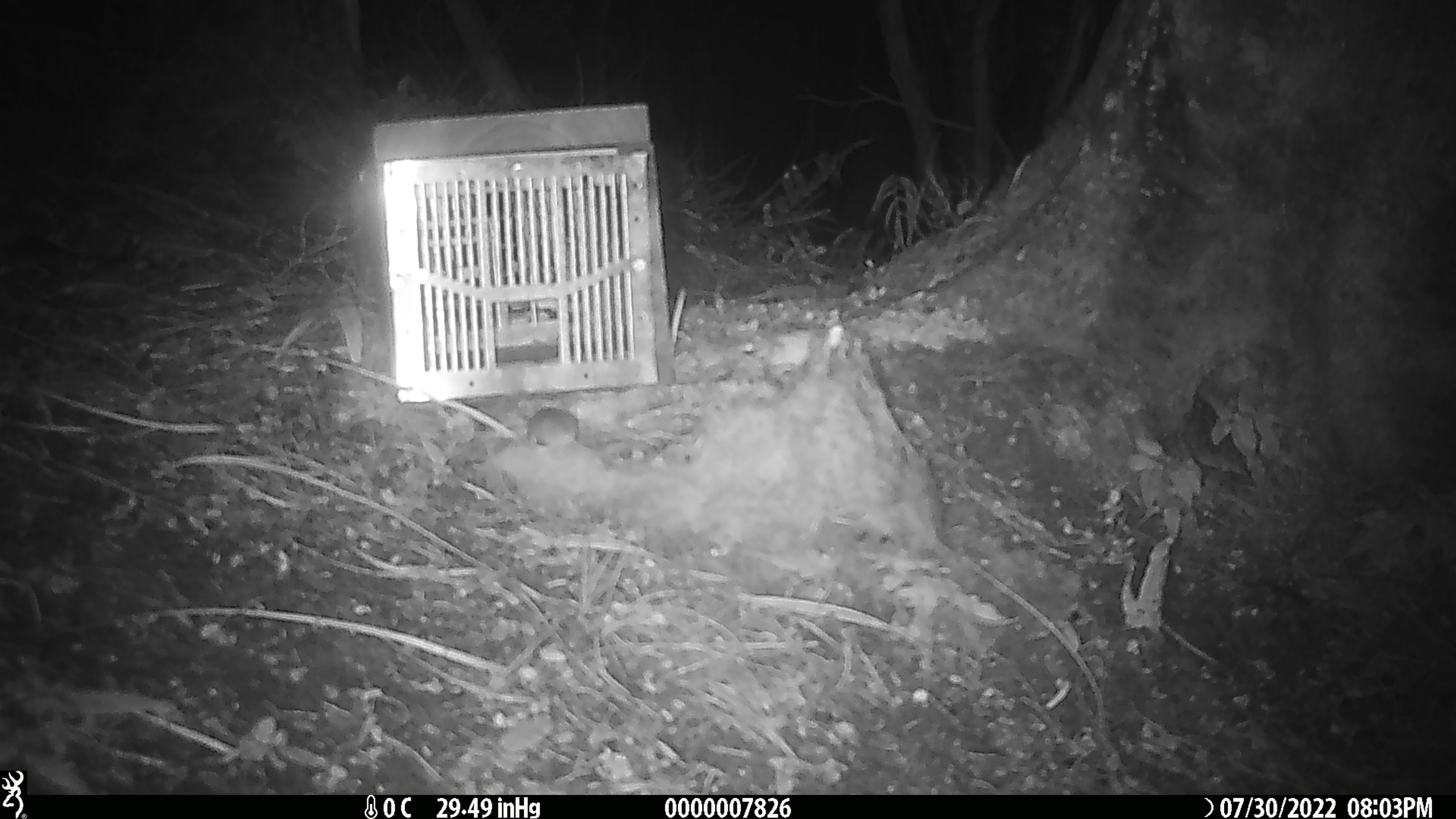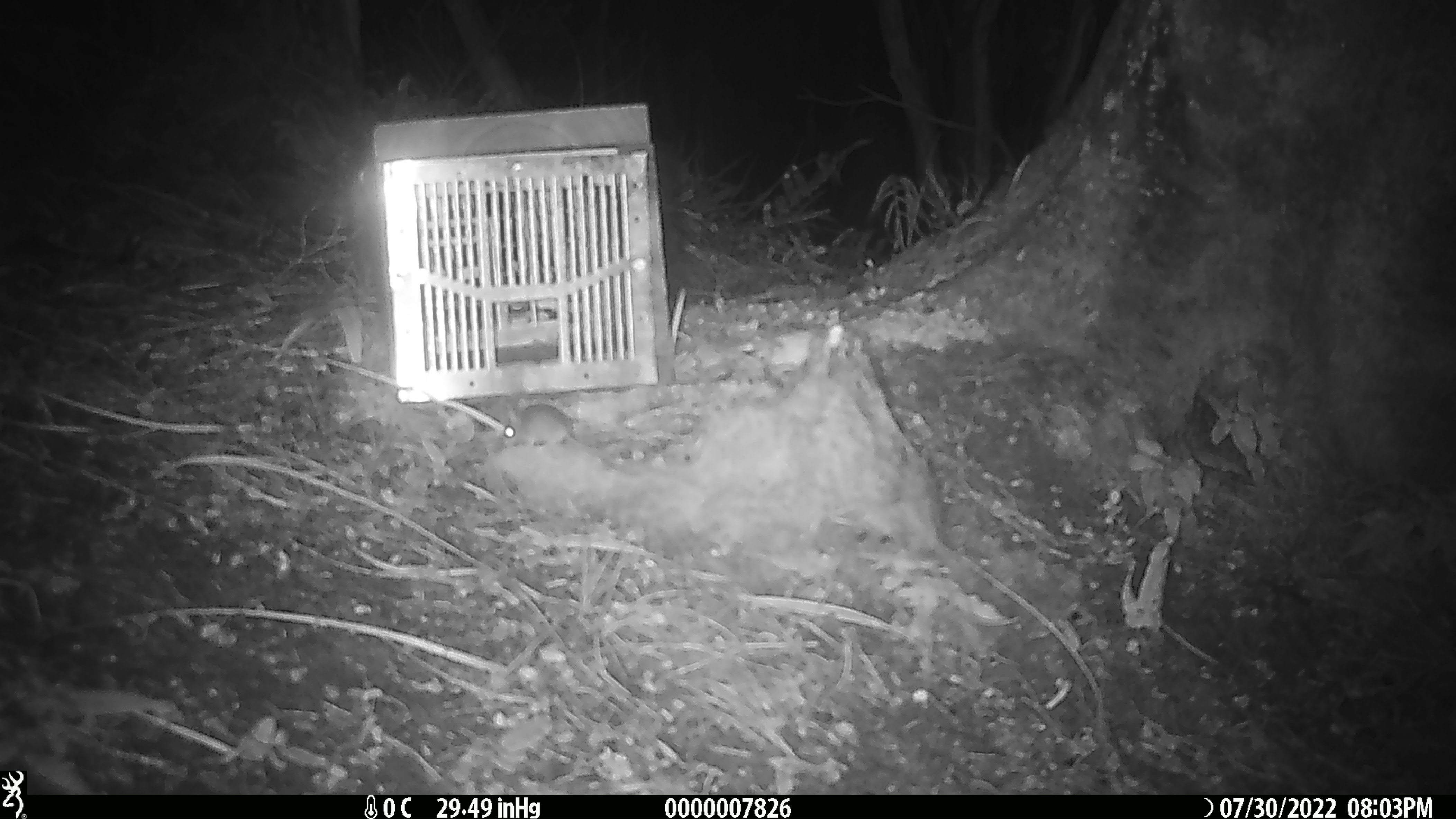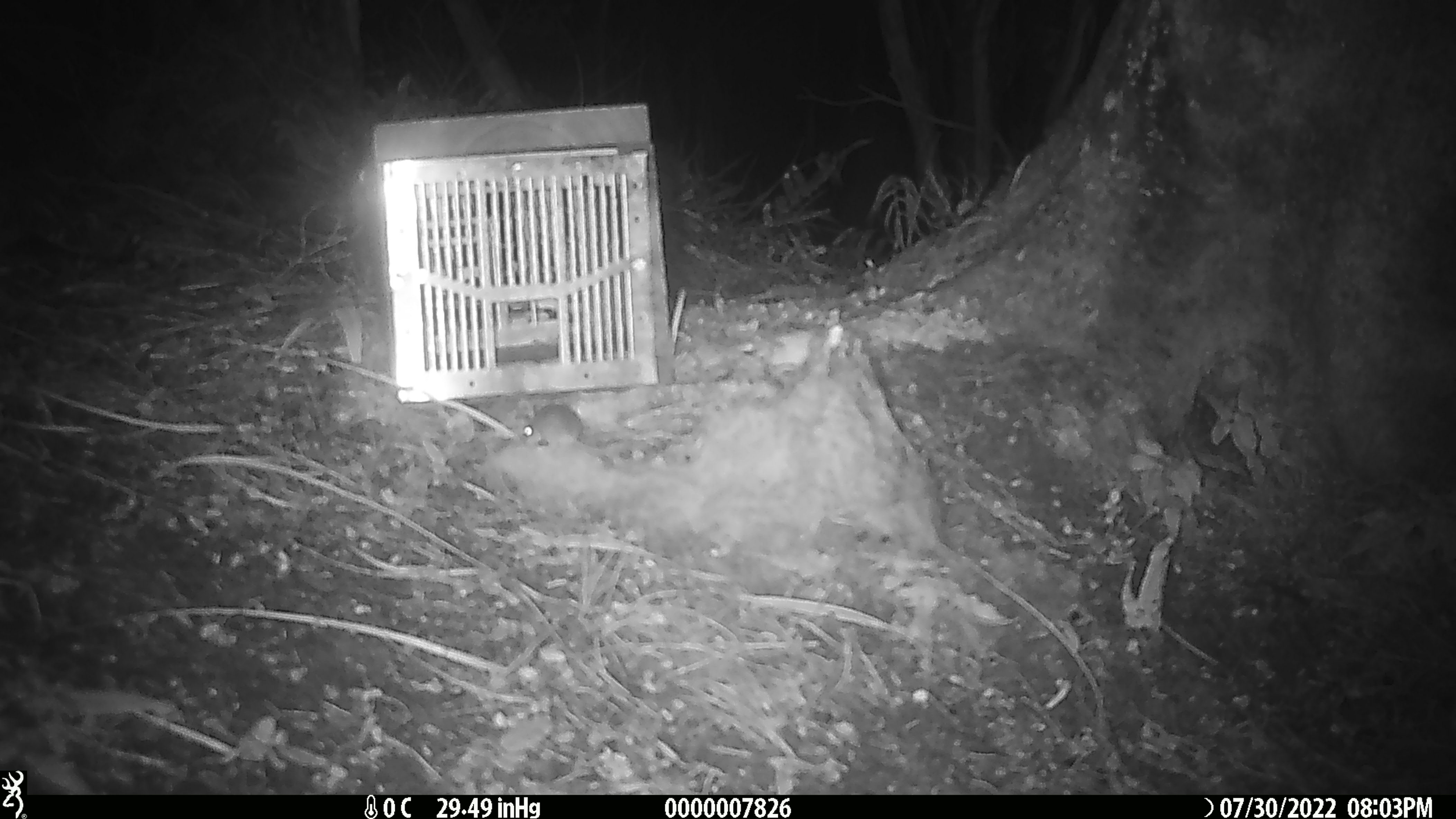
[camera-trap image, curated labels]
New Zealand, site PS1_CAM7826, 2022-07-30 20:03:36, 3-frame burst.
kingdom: Animalia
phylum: Chordata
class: Mammalia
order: Rodentia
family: Muridae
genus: Mus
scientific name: Mus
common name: mouse